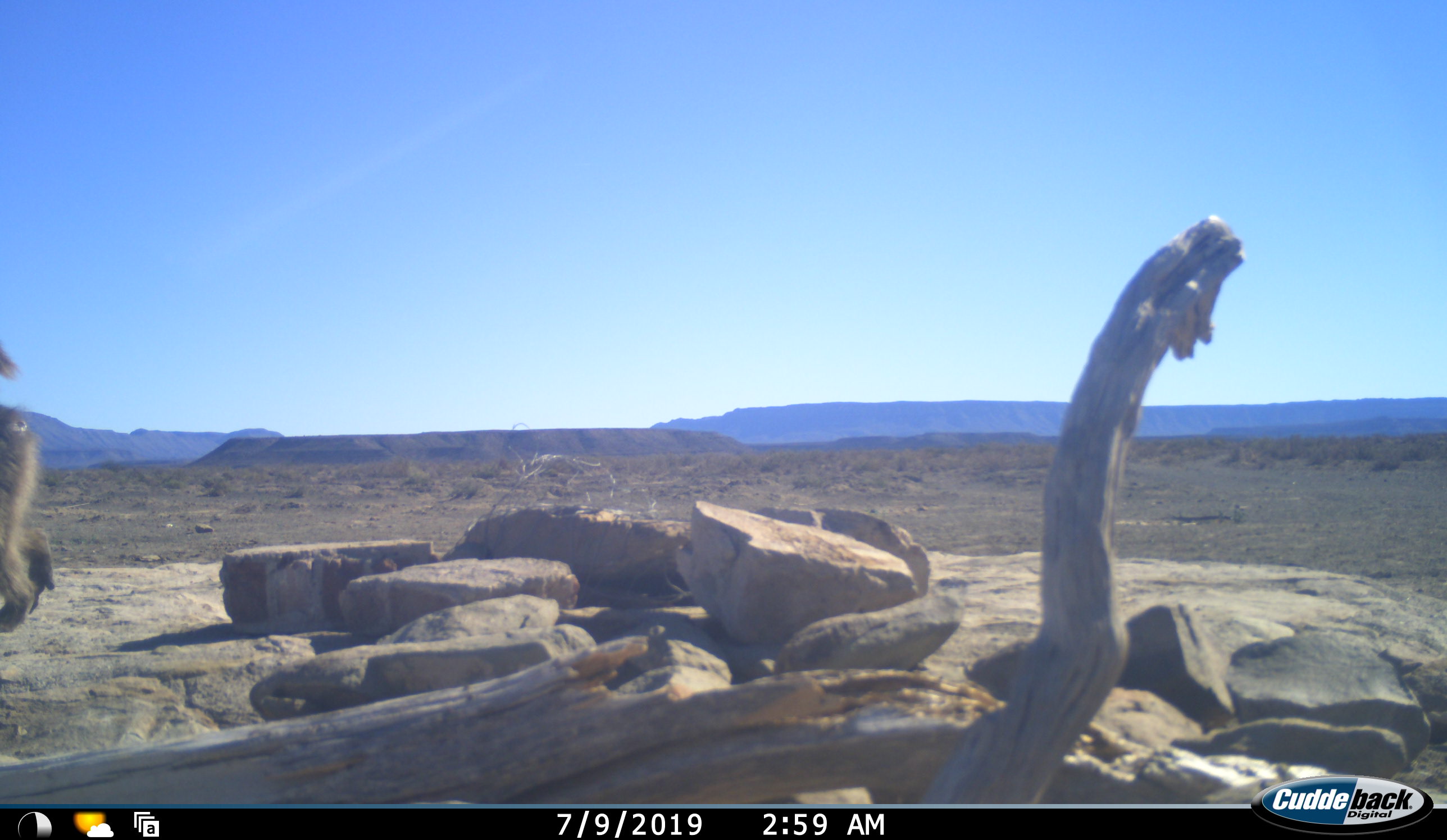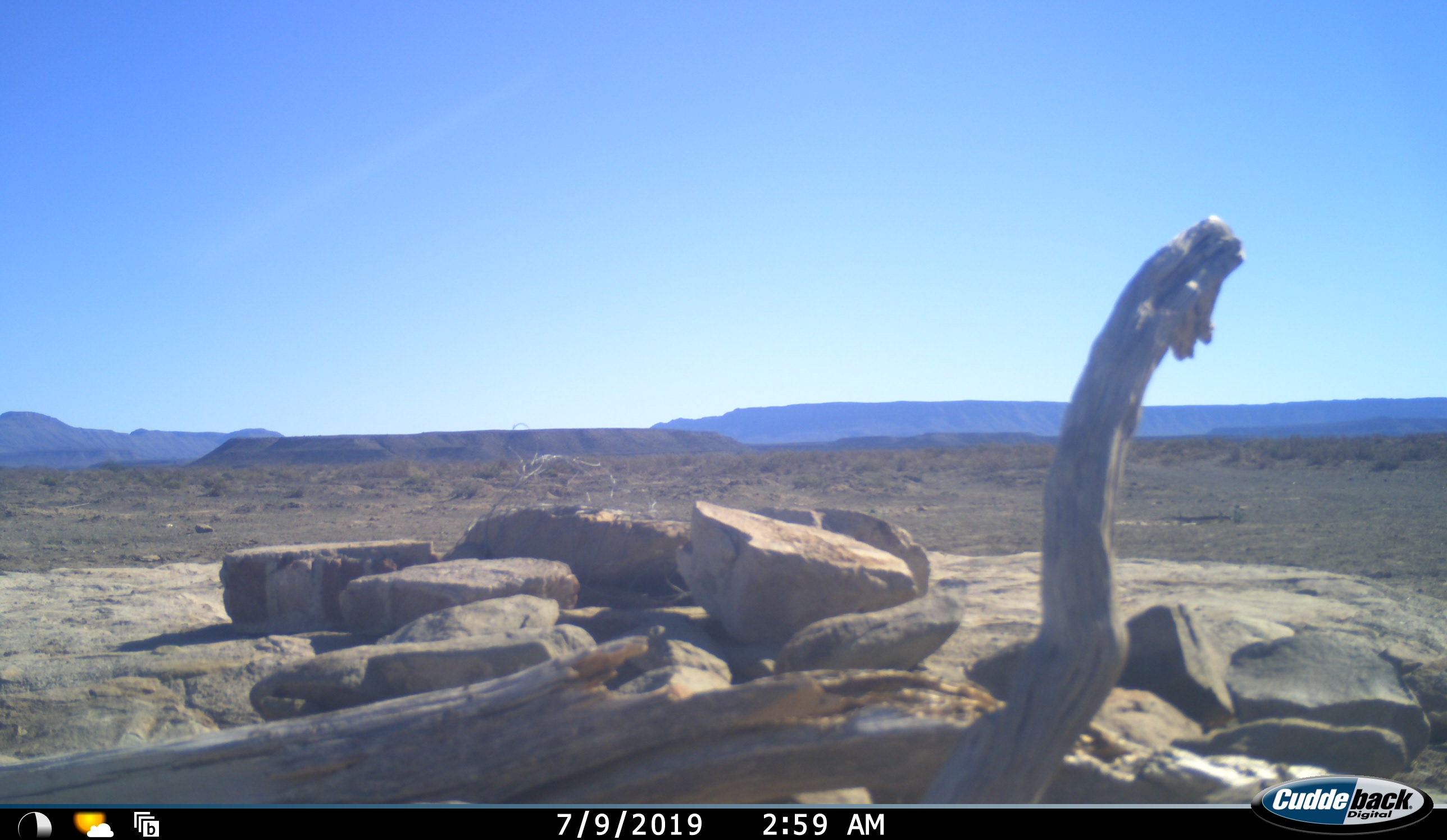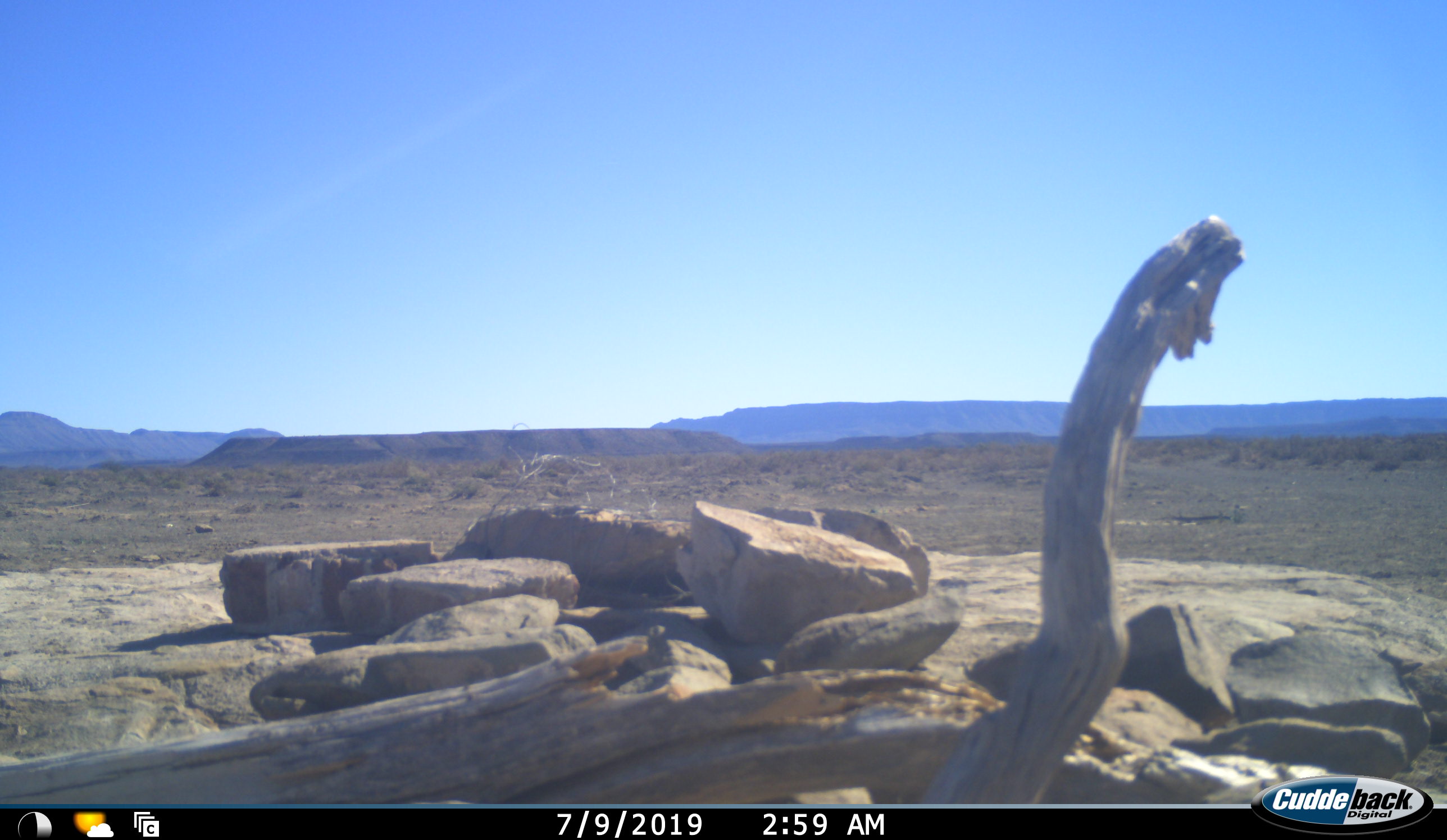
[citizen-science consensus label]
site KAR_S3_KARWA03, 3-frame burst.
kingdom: Animalia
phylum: Chordata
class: Mammalia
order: Primates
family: Cercopithecidae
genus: Papio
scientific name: Papio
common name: baboon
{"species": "baboon (Papio)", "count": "1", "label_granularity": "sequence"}